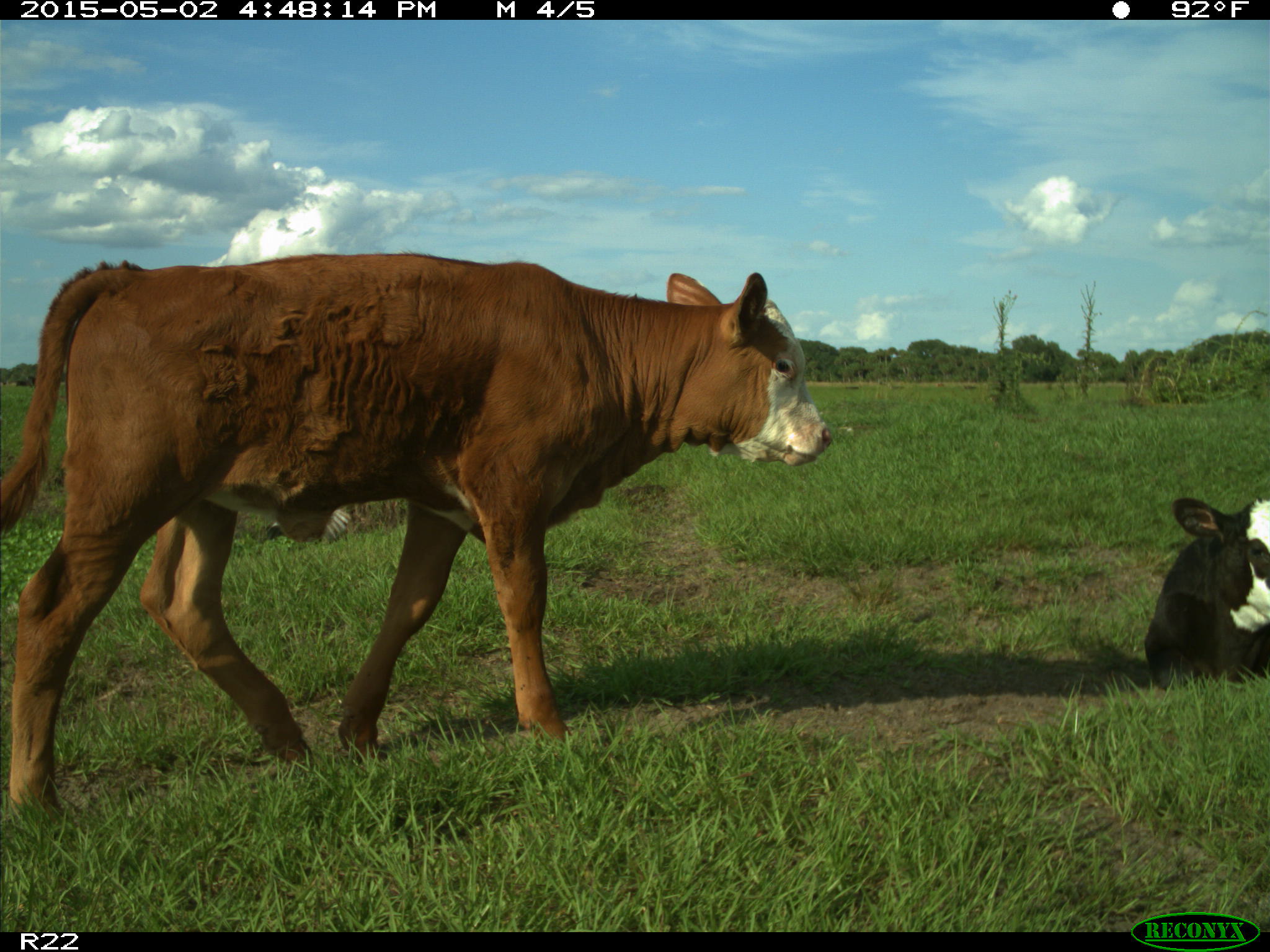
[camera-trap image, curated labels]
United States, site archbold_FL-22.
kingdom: Animalia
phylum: Chordata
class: Mammalia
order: Artiodactyla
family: Bovidae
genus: Bos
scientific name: Bos taurus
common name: domestic cow